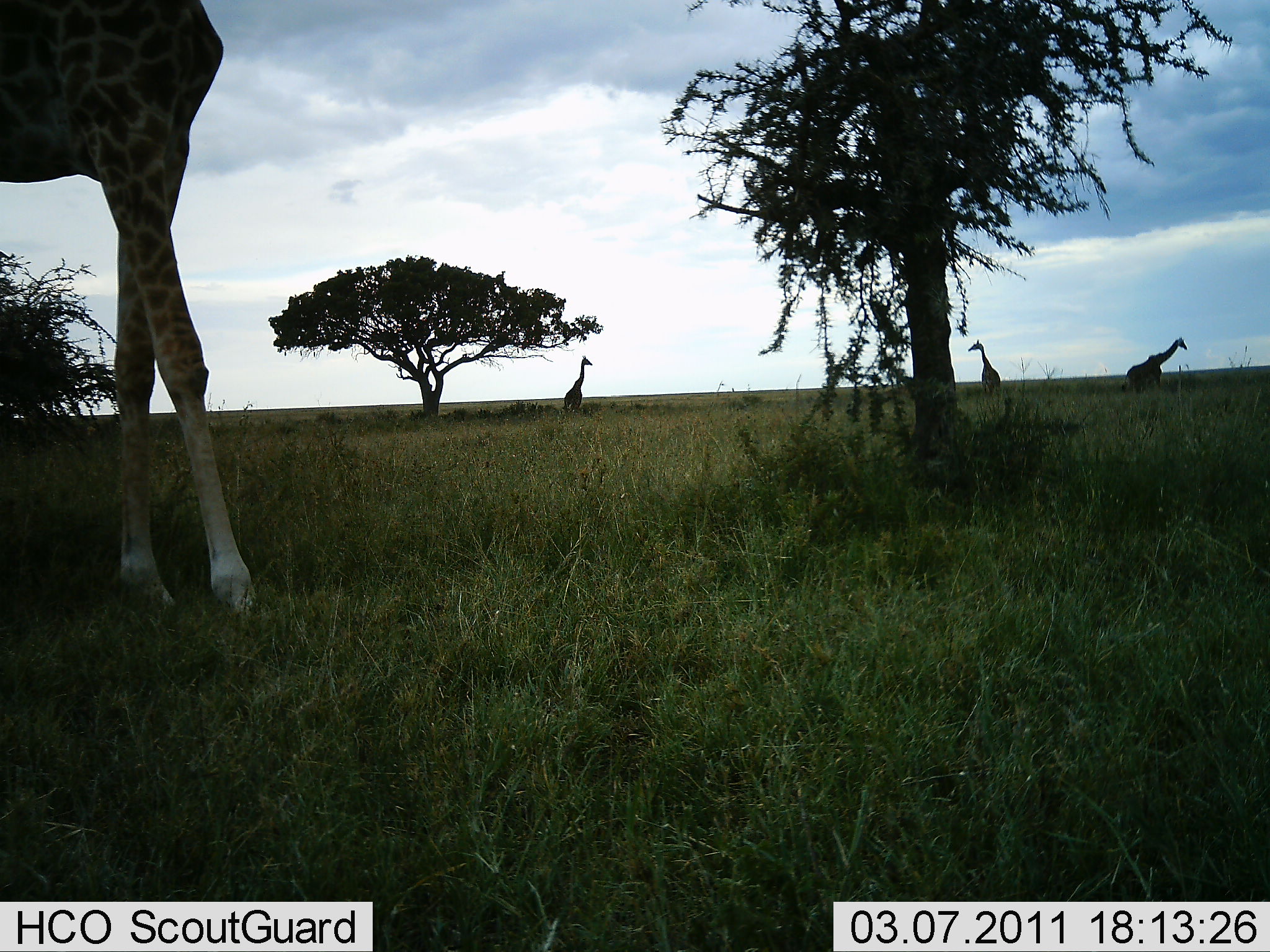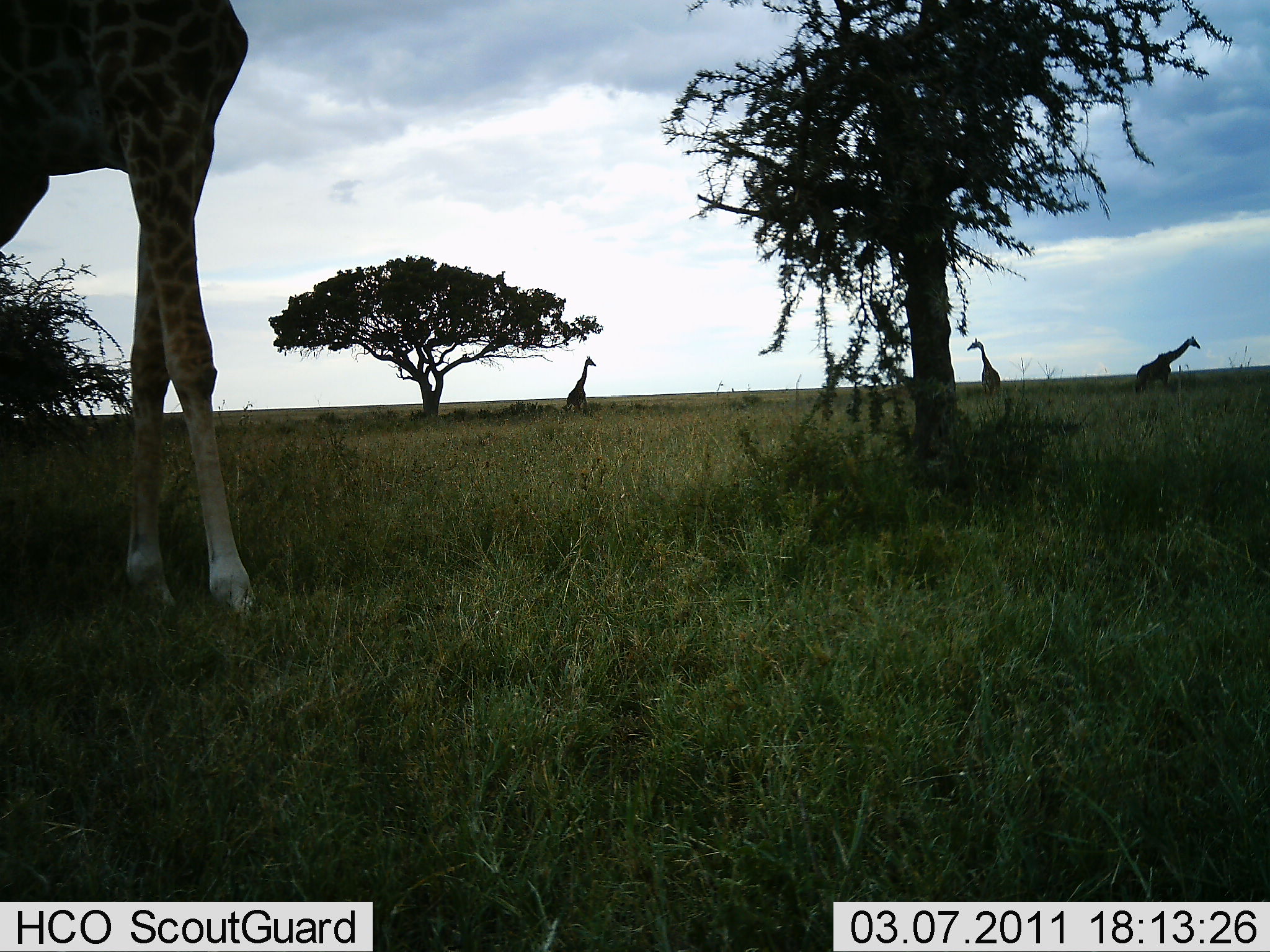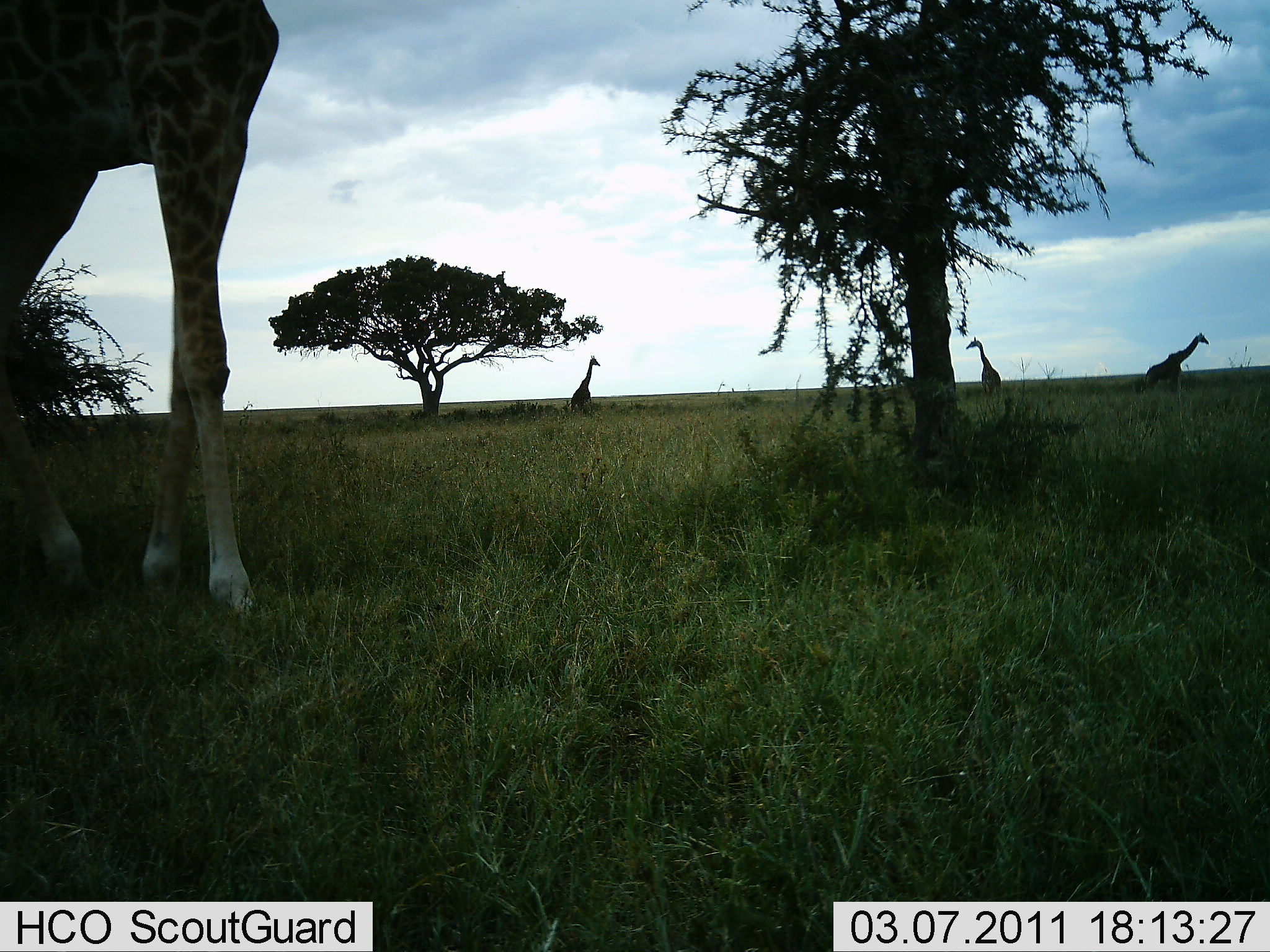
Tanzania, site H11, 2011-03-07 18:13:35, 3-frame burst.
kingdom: Animalia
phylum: Chordata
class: Mammalia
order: Artiodactyla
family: Giraffidae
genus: Giraffa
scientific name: Giraffa camelopardalis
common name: giraffe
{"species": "giraffe (Giraffa camelopardalis)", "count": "4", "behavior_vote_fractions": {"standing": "86%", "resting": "0%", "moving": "71%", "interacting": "0%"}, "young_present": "0%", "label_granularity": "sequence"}